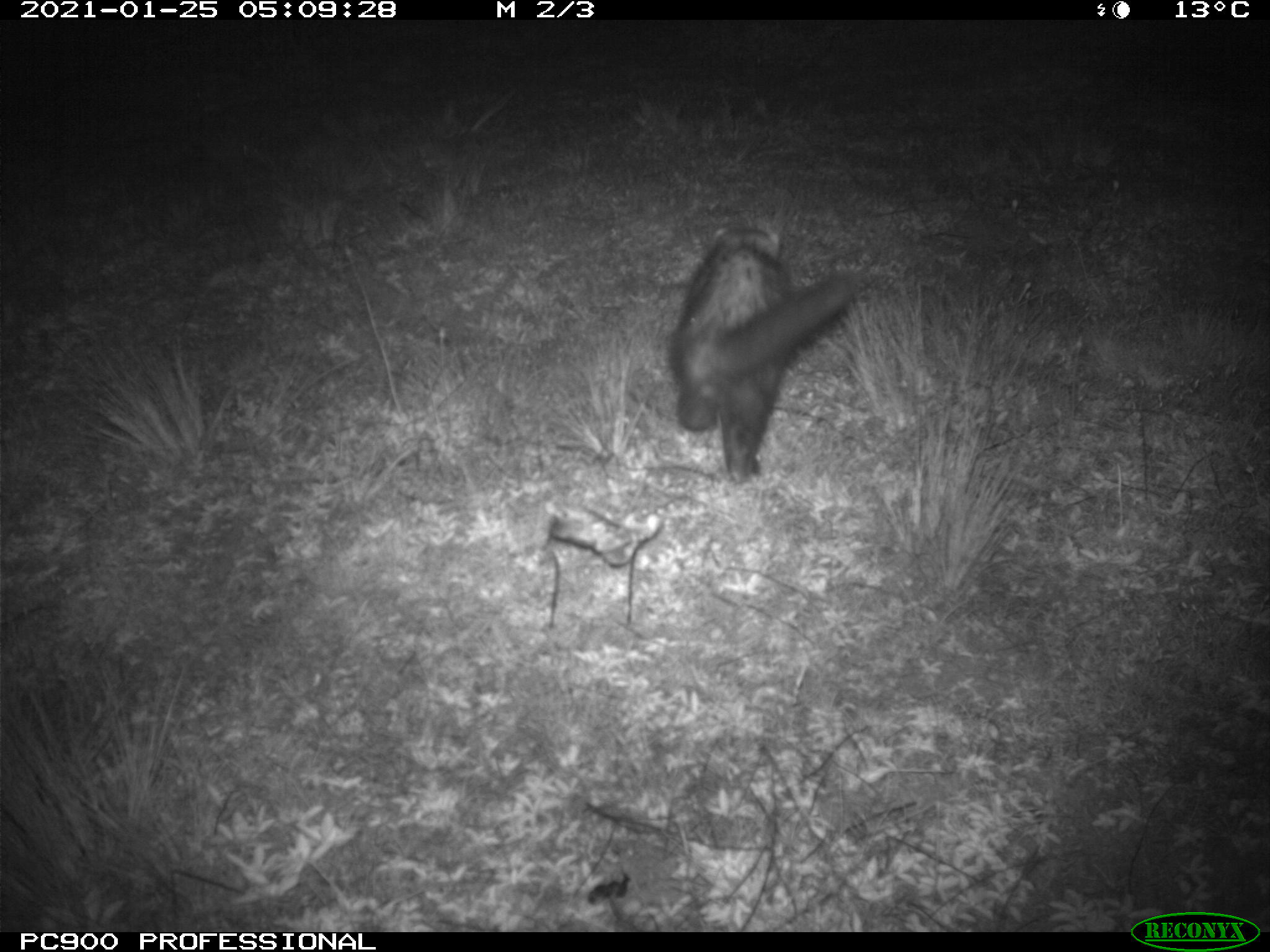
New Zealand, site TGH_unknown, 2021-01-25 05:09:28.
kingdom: Animalia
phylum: Chordata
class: Mammalia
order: Carnivora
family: Mustelidae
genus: Mustela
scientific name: Mustela furo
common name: ferret